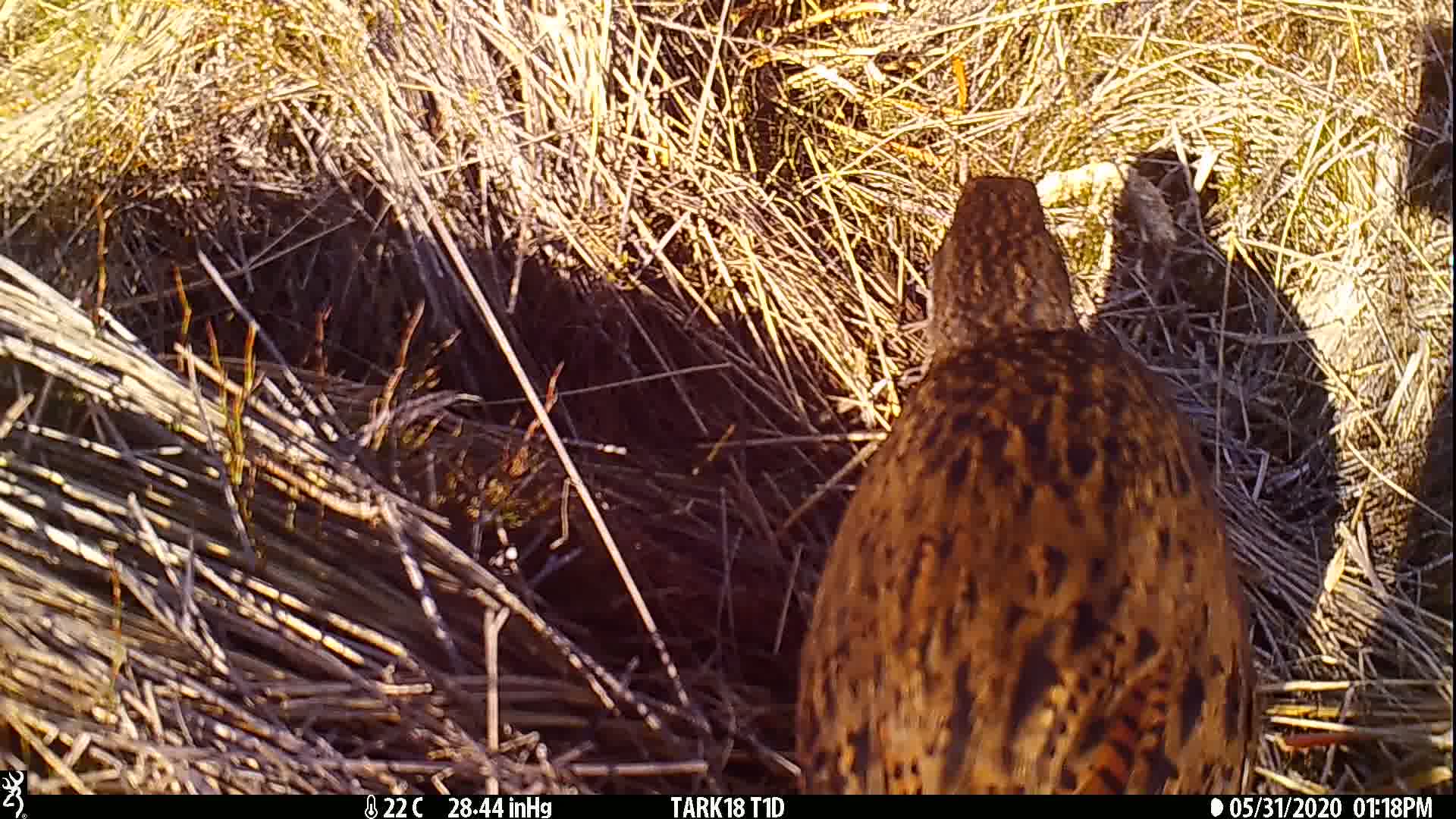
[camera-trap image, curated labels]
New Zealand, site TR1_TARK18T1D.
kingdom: Animalia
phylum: Chordata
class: Aves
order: Gruiformes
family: Rallidae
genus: Gallirallus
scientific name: Gallirallus australis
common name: weka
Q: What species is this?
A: Weka (Gallirallus australis).